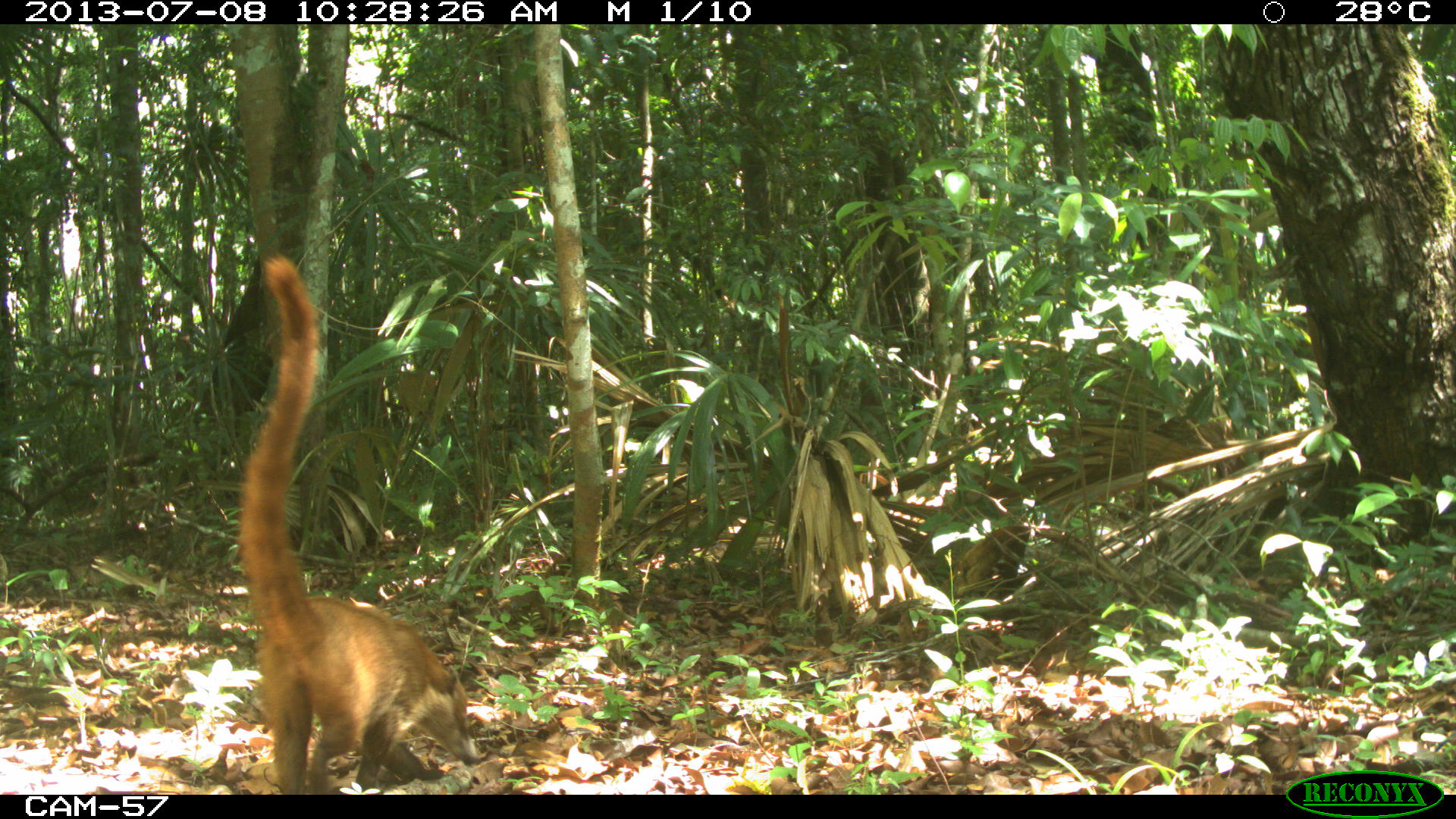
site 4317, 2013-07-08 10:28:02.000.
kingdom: Animalia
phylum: Chordata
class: Mammalia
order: Carnivora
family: Procyonidae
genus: Nasua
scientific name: Nasua narica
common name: white-nosed coati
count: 2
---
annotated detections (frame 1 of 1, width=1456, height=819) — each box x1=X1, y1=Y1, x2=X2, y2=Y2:
nasua narica: x1=240, y1=254, x2=478, y2=795